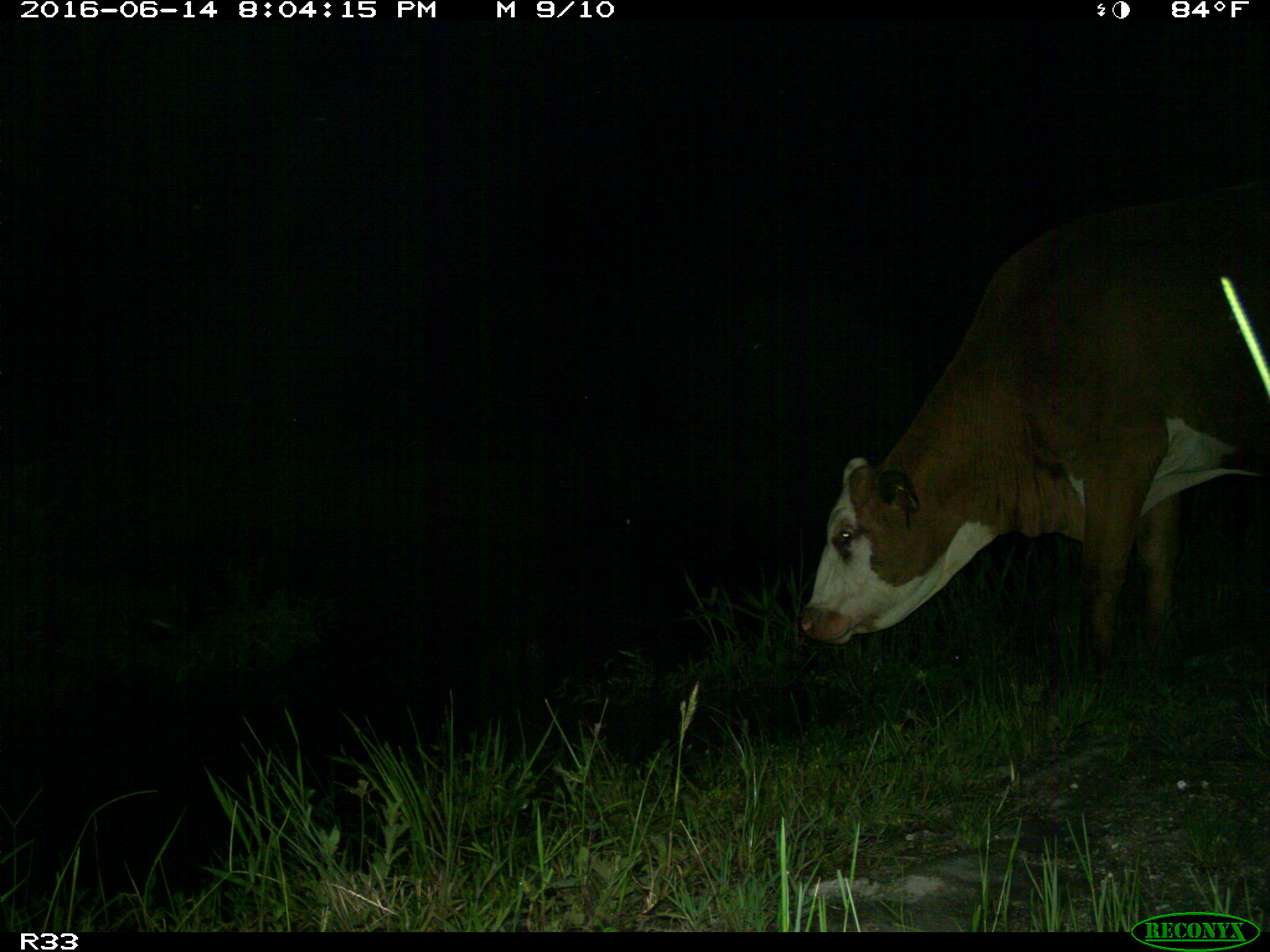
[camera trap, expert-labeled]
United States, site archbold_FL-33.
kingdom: Animalia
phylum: Chordata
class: Mammalia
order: Artiodactyla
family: Bovidae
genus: Bos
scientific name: Bos taurus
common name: domestic cow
Bos taurus (domestic cow).